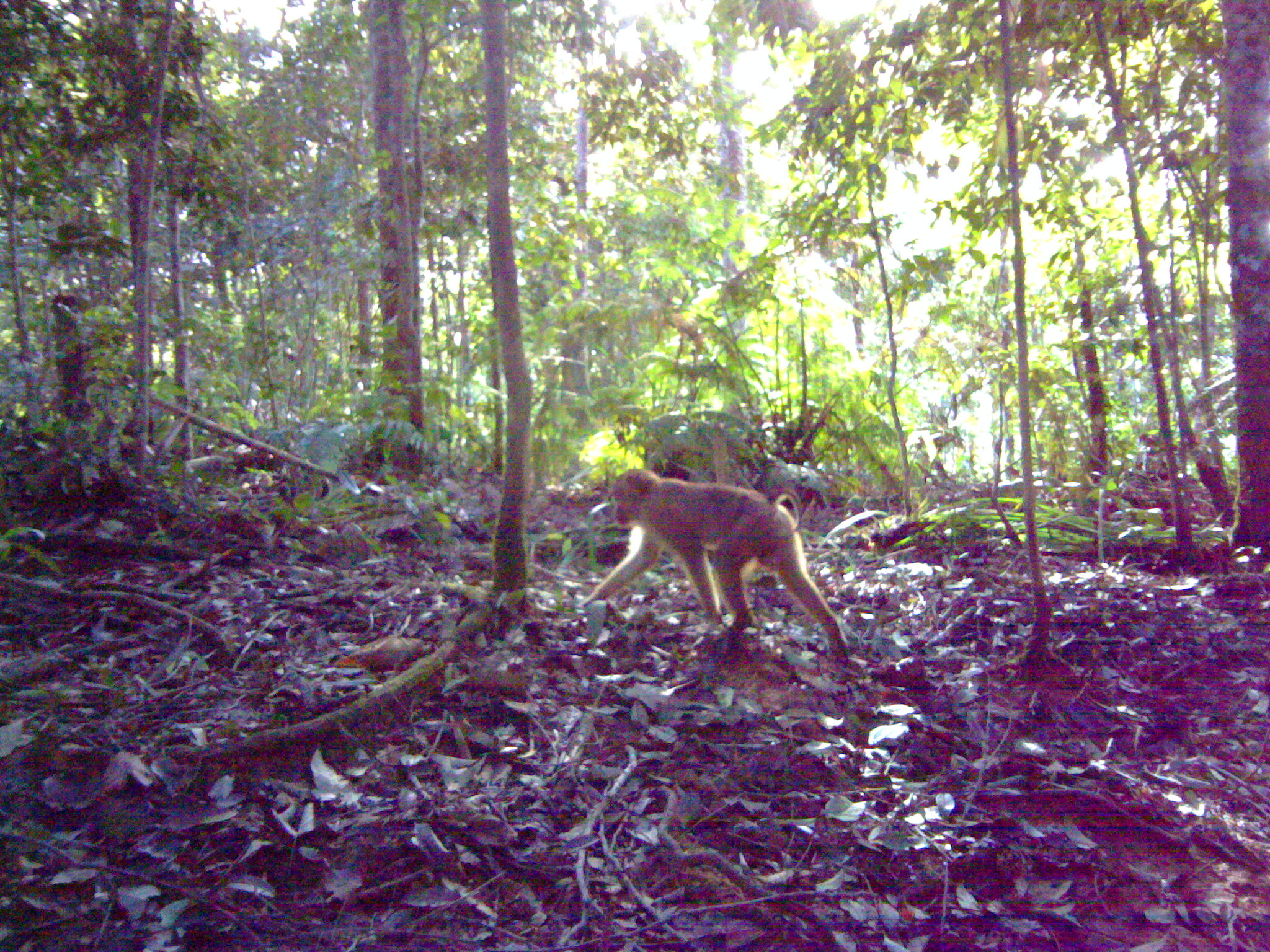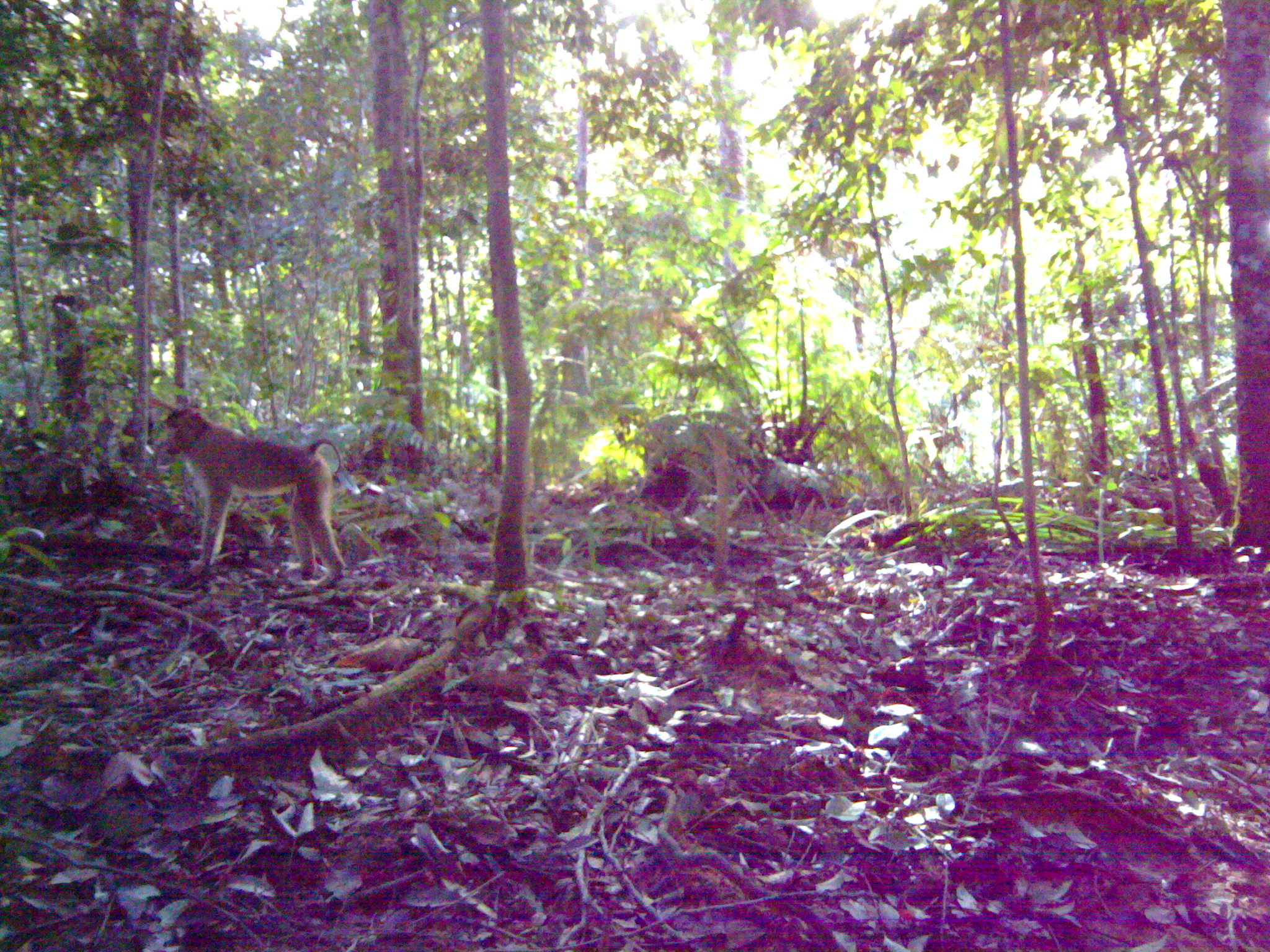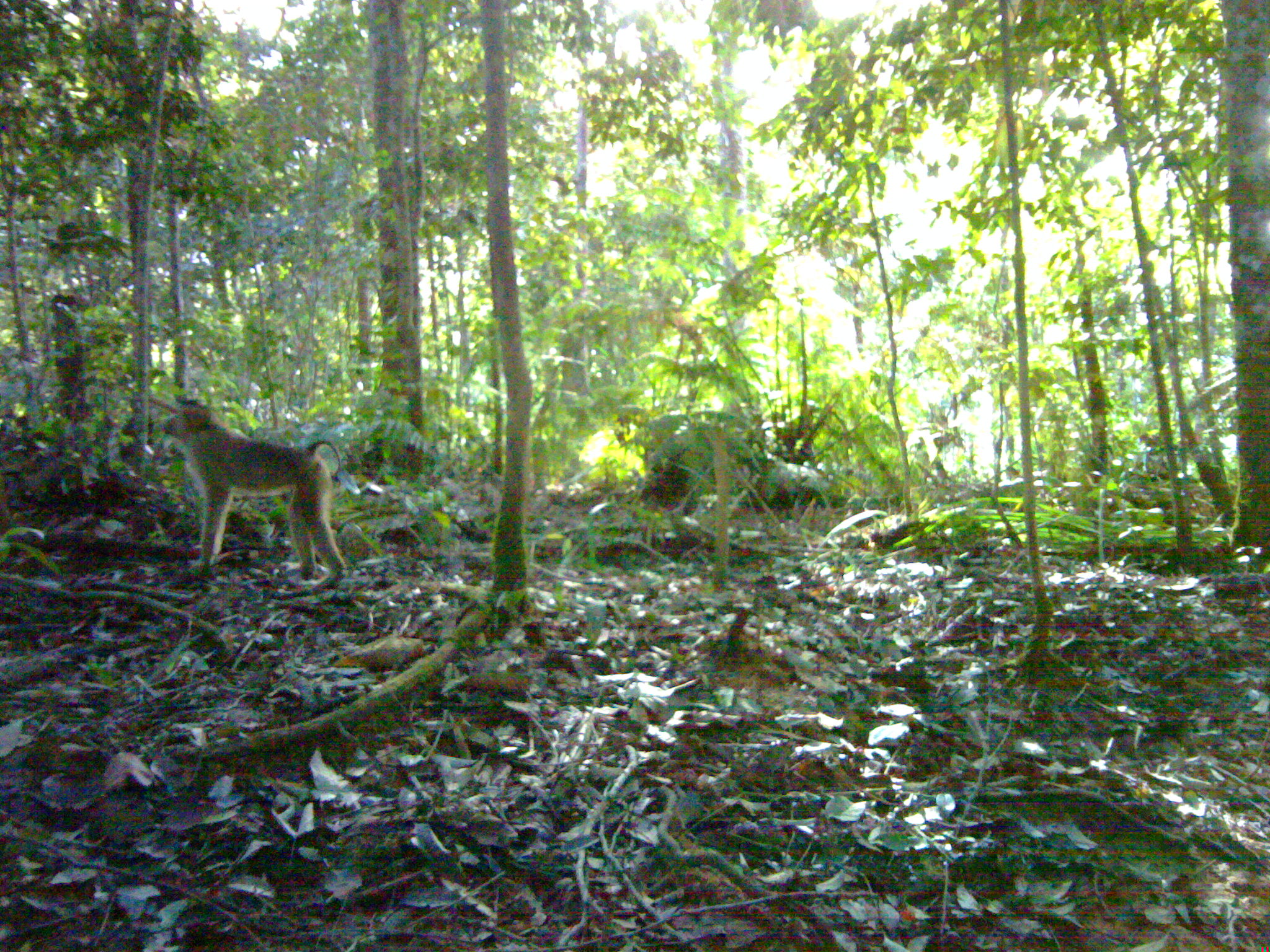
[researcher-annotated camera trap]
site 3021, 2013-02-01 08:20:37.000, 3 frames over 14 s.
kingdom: Animalia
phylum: Chordata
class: Mammalia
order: Primates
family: Cercopithecidae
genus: Macaca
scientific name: Macaca nemestrina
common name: southern pig-tailed macaque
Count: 1.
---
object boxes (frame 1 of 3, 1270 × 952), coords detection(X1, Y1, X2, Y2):
macaca nemestrina: detection(577, 462, 848, 676)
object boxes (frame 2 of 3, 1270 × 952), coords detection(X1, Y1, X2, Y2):
macaca nemestrina: detection(164, 408, 345, 589)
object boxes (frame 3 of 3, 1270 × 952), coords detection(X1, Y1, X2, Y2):
macaca nemestrina: detection(160, 400, 345, 591)